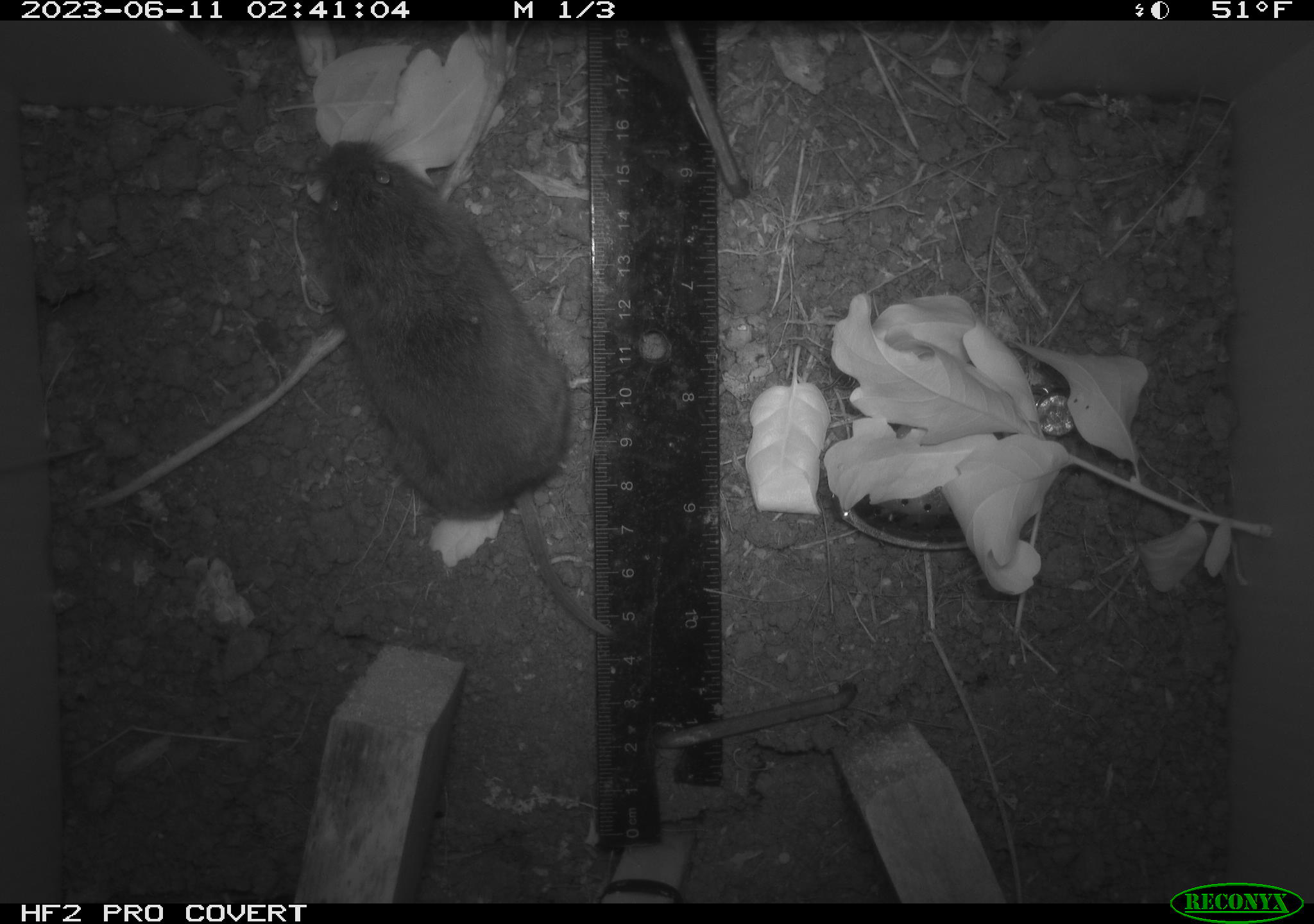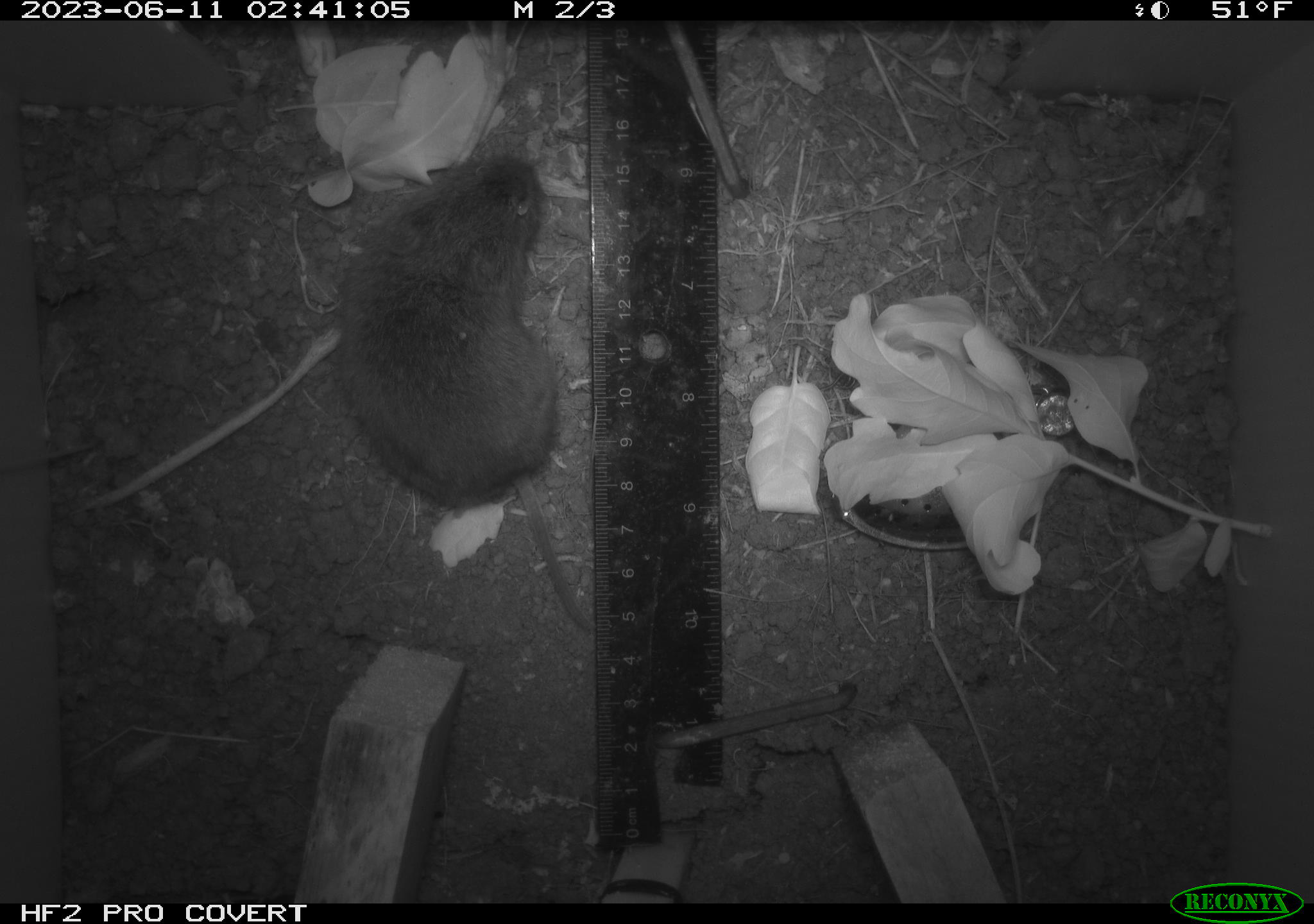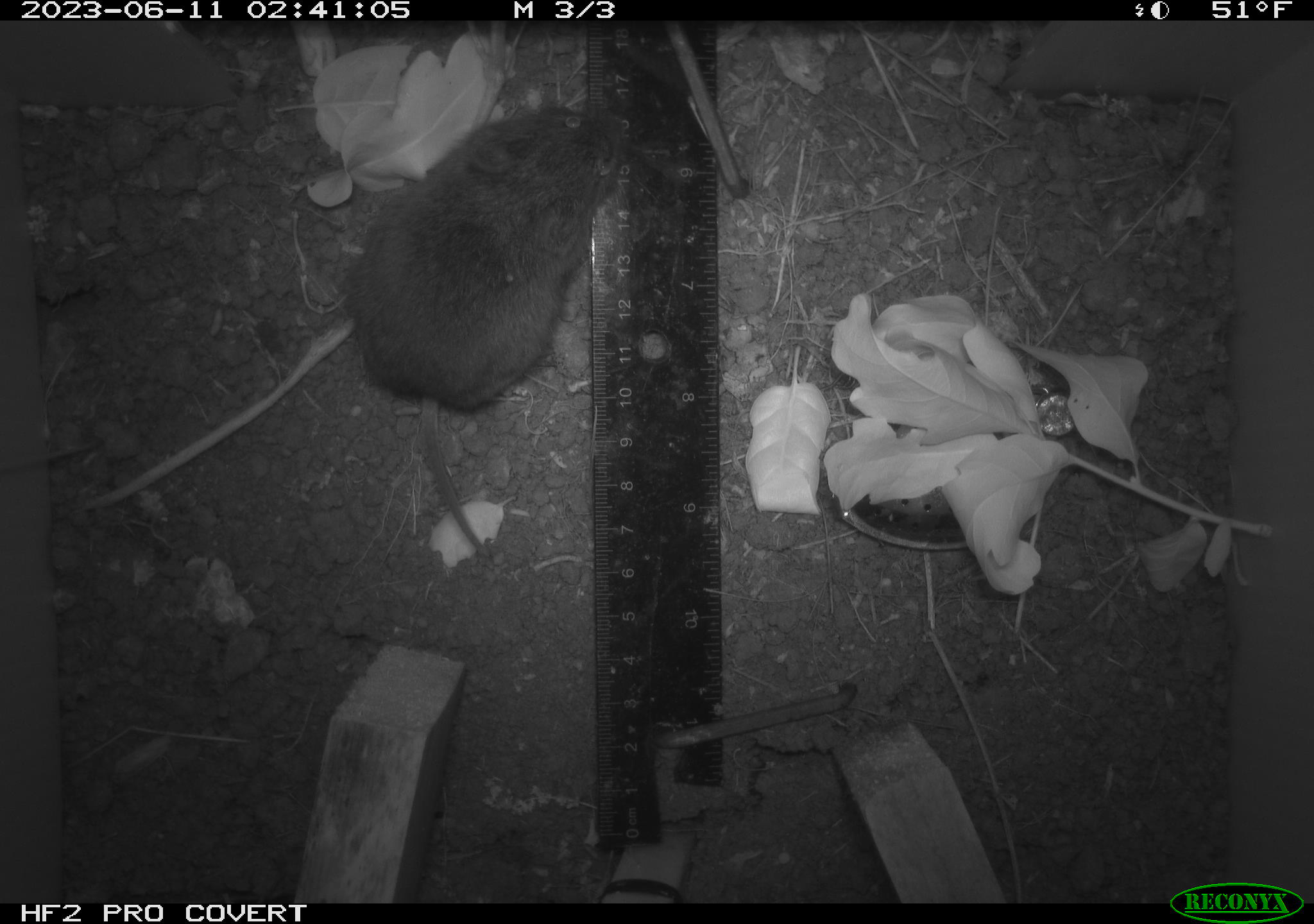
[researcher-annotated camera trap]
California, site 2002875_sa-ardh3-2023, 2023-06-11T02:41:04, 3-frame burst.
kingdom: Animalia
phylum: Chordata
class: Mammalia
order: Rodentia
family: Cricetidae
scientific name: Arvicolinae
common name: voles, lemmings, and muskrats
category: arvicolinae subfamily